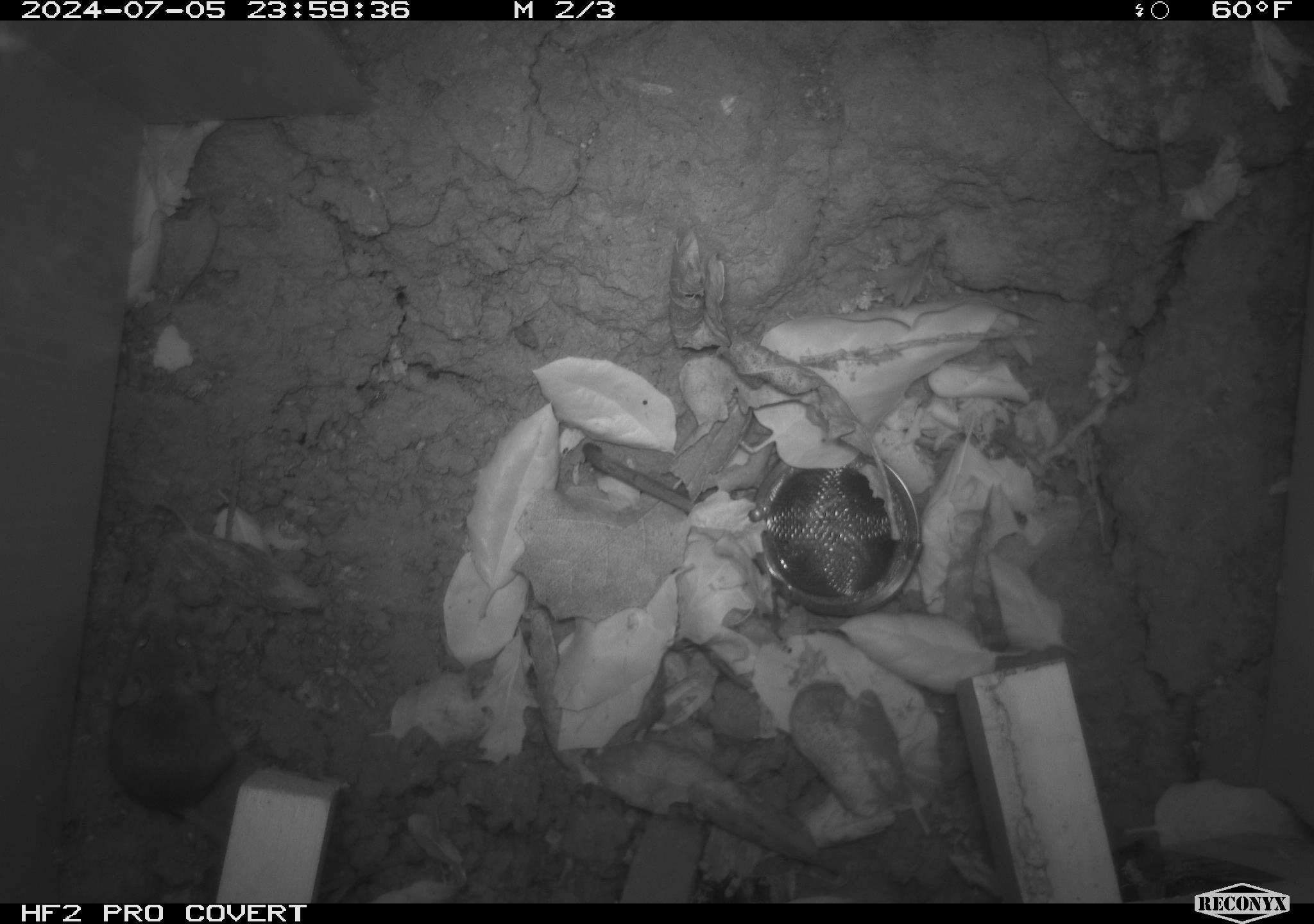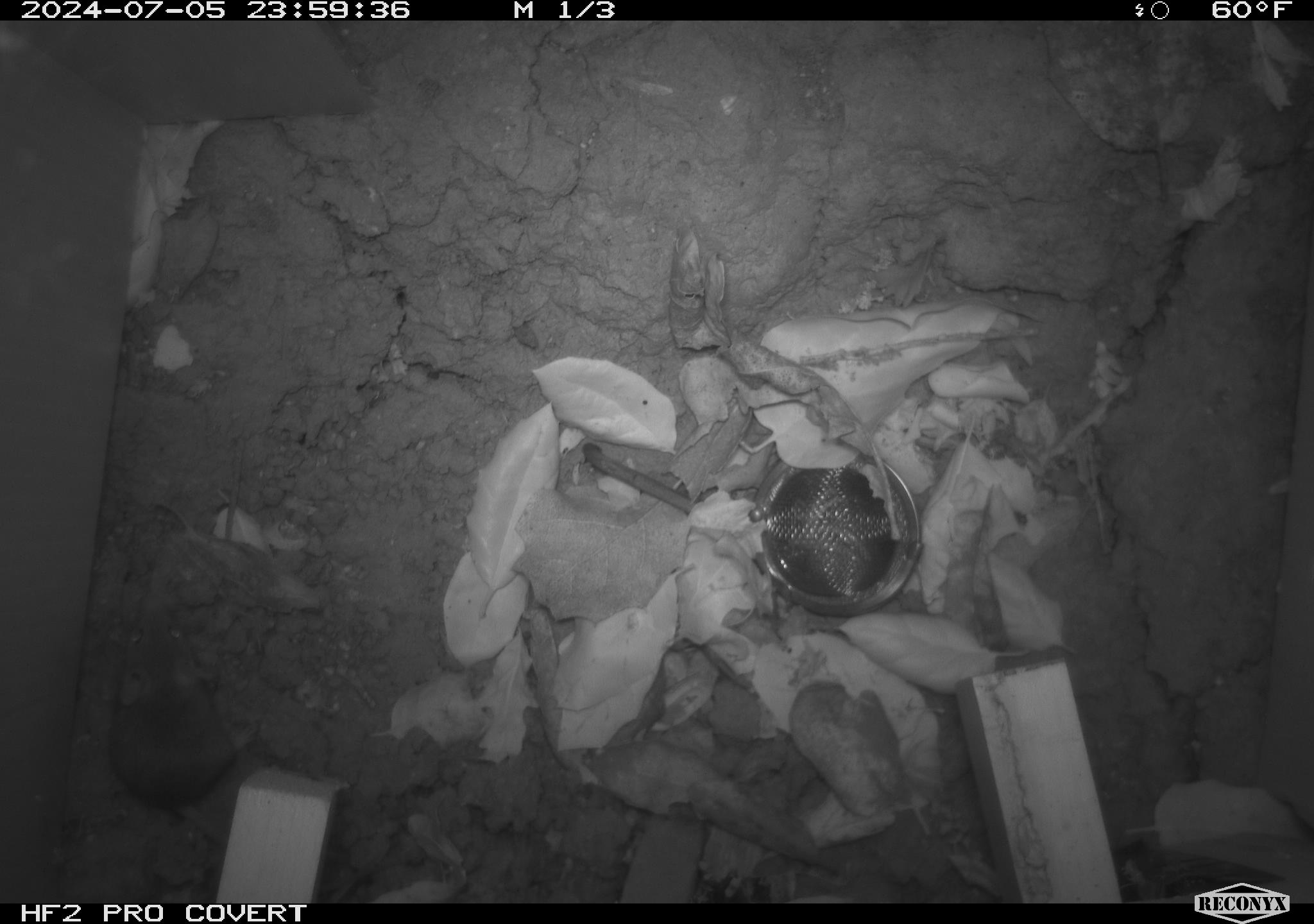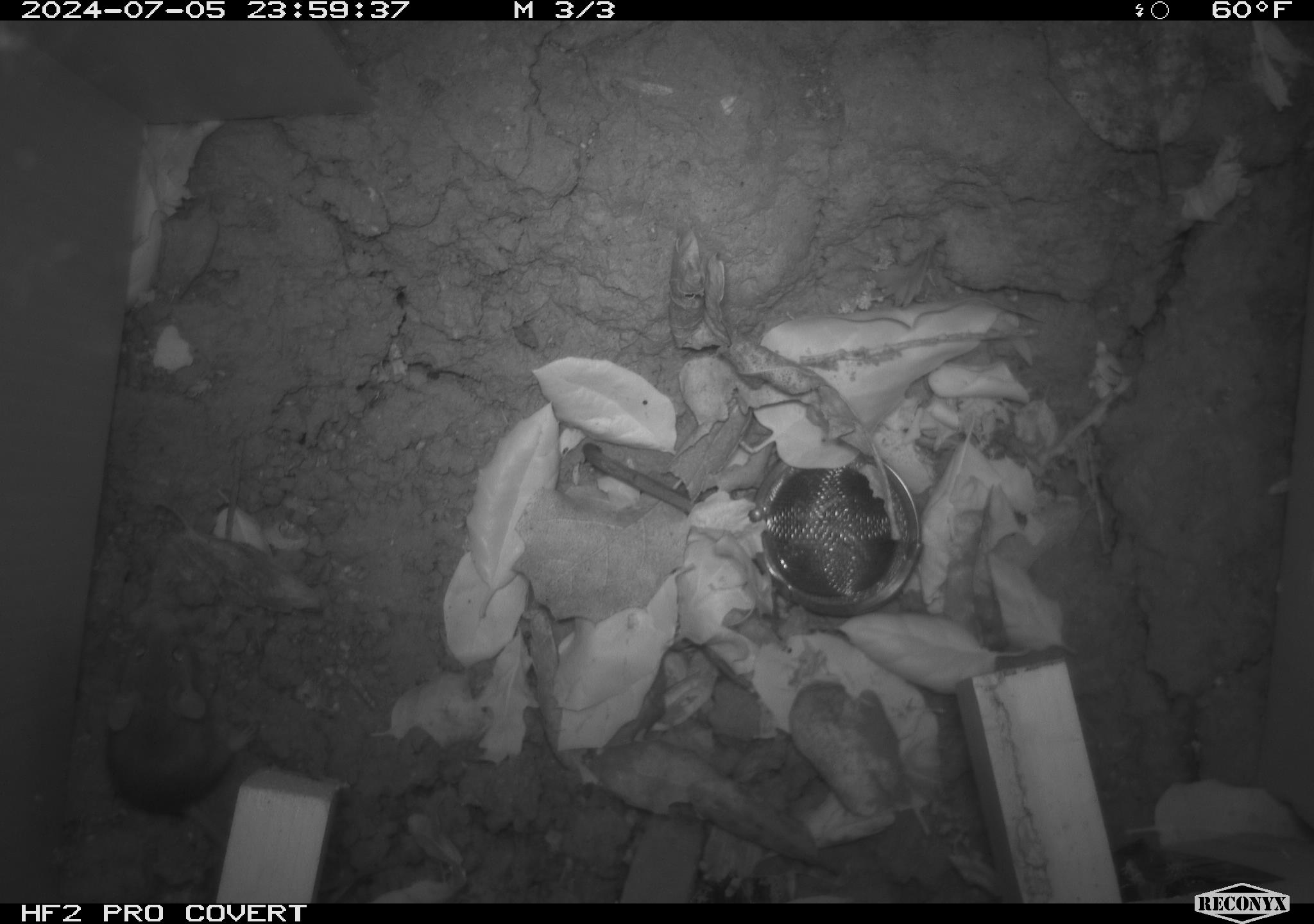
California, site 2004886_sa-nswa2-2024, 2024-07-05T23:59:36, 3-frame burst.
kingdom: Animalia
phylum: Chordata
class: Mammalia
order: Rodentia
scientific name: Rodentia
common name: rodent